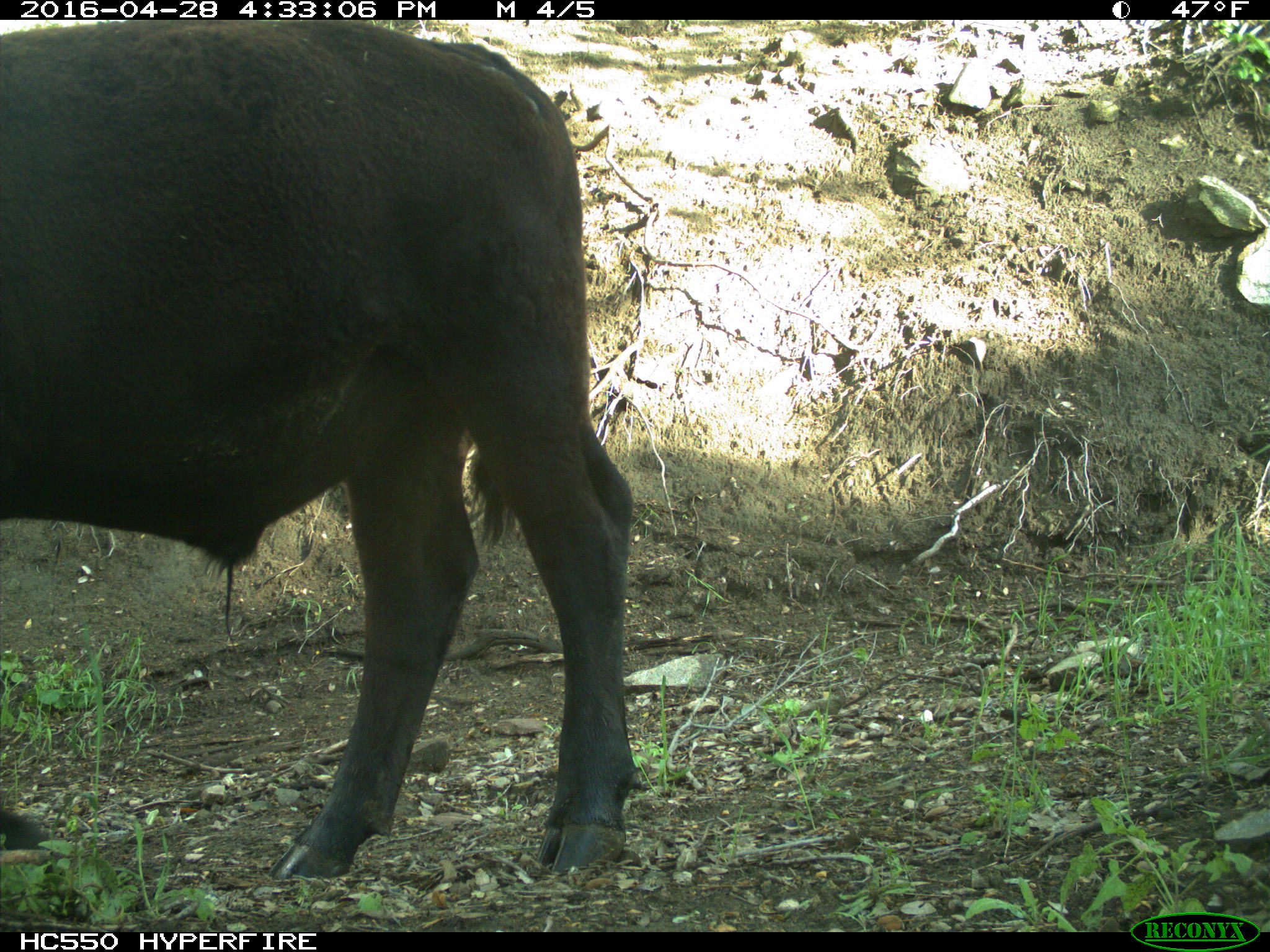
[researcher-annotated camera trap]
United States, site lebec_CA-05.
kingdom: Animalia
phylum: Chordata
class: Mammalia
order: Artiodactyla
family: Bovidae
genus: Bos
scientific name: Bos taurus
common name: domestic cow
Bos taurus (domestic cow).